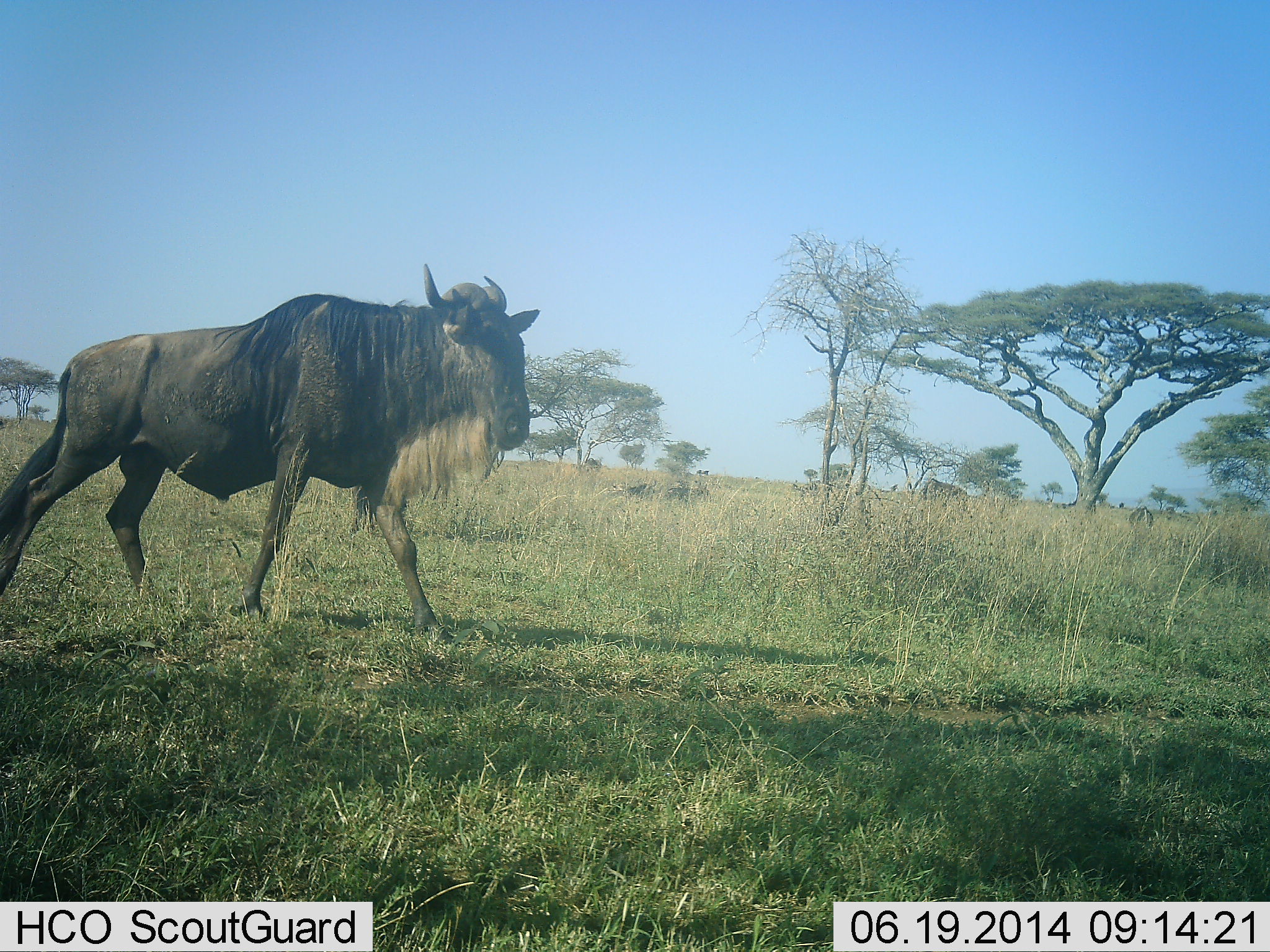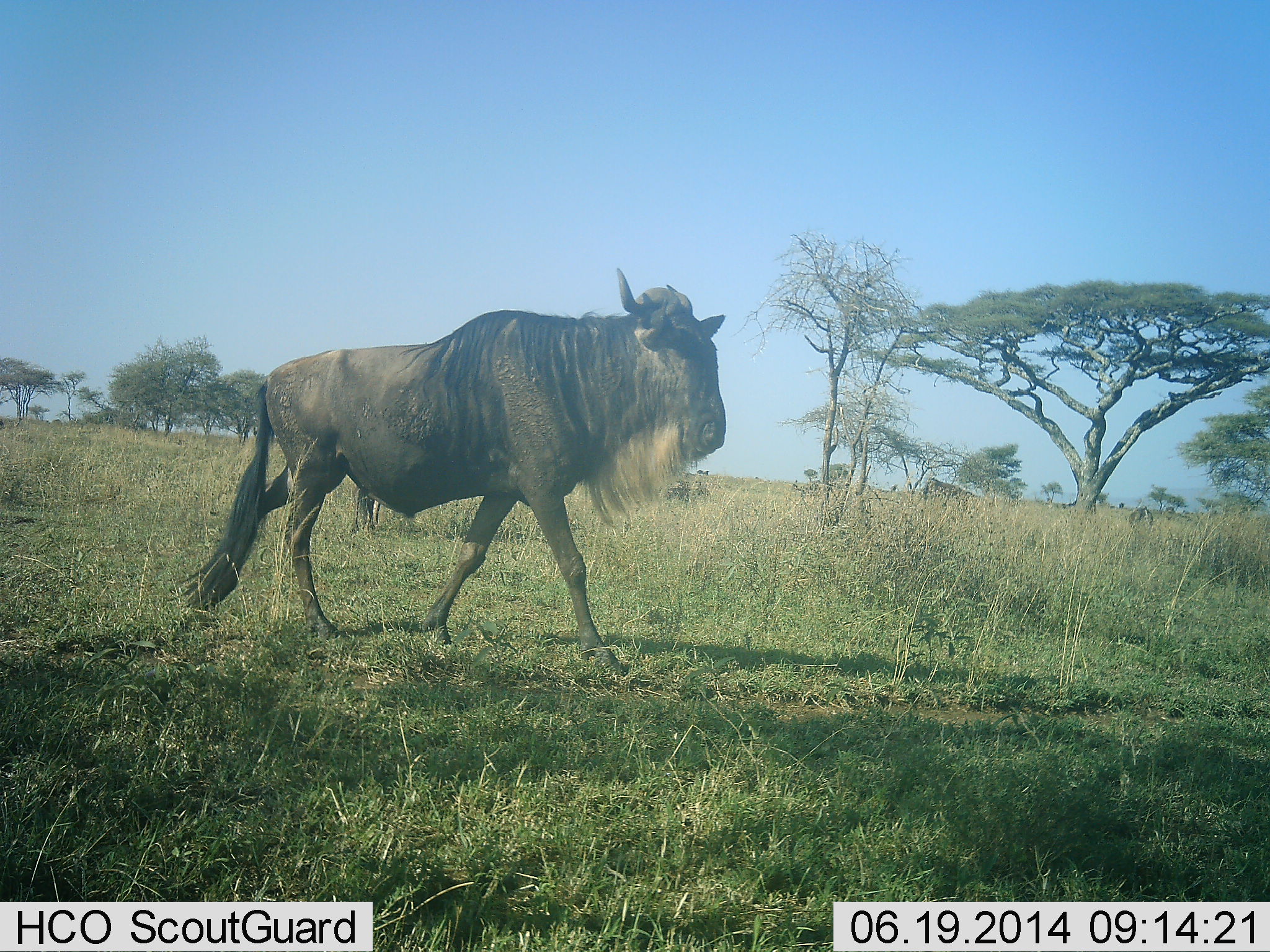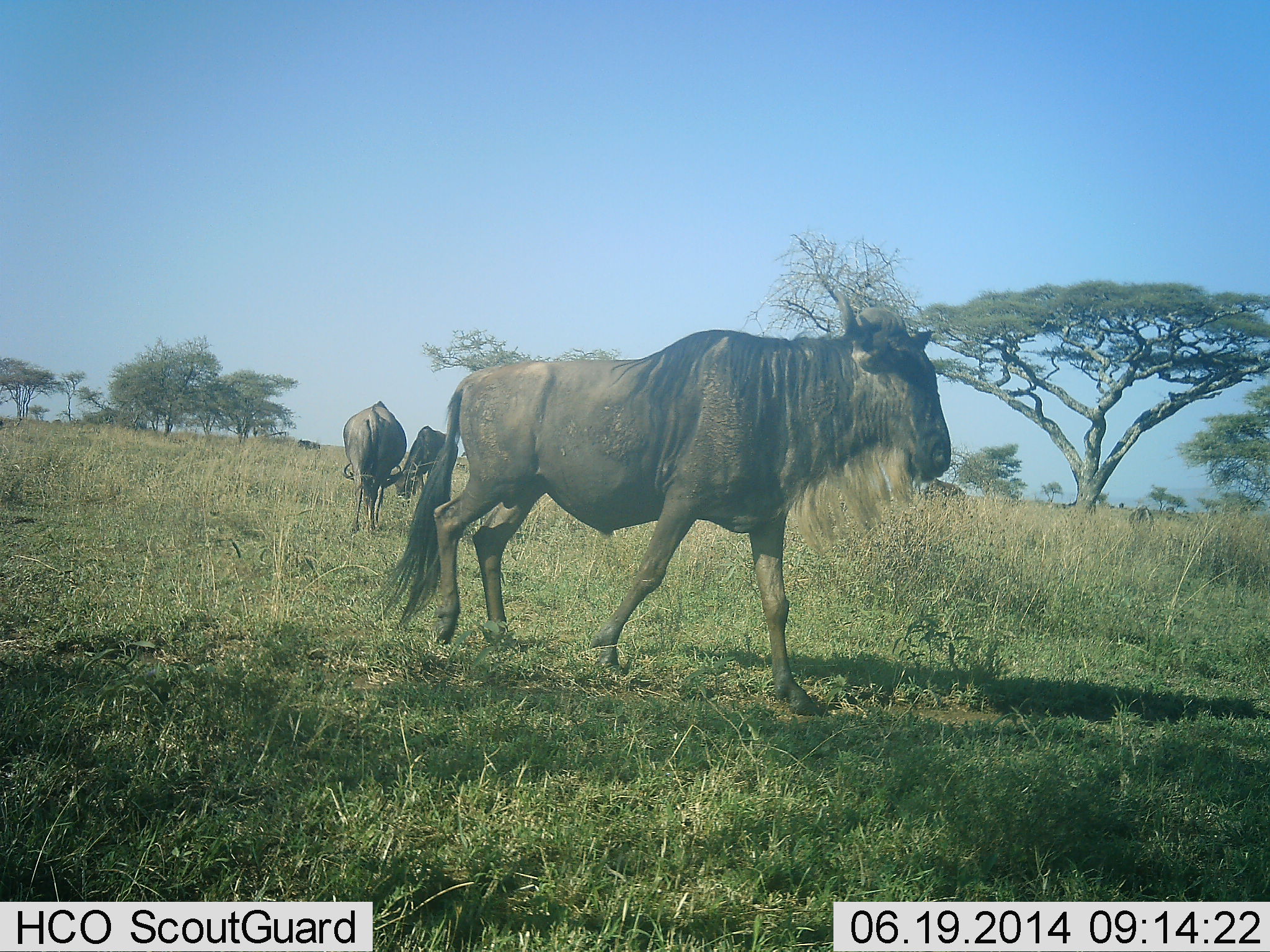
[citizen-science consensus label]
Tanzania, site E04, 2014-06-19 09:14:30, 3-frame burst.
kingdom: Animalia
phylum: Chordata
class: Mammalia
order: Artiodactyla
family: Bovidae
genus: Connochaetes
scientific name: Connochaetes taurinus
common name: blue wildebeest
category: wildebeest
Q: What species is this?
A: Wildebeest (blue wildebeest) (Connochaetes taurinus).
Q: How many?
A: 3.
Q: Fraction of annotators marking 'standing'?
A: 30%.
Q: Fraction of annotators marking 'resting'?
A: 0%.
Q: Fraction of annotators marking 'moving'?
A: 90%.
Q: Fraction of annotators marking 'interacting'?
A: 0%.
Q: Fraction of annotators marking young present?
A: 0%.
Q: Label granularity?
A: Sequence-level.